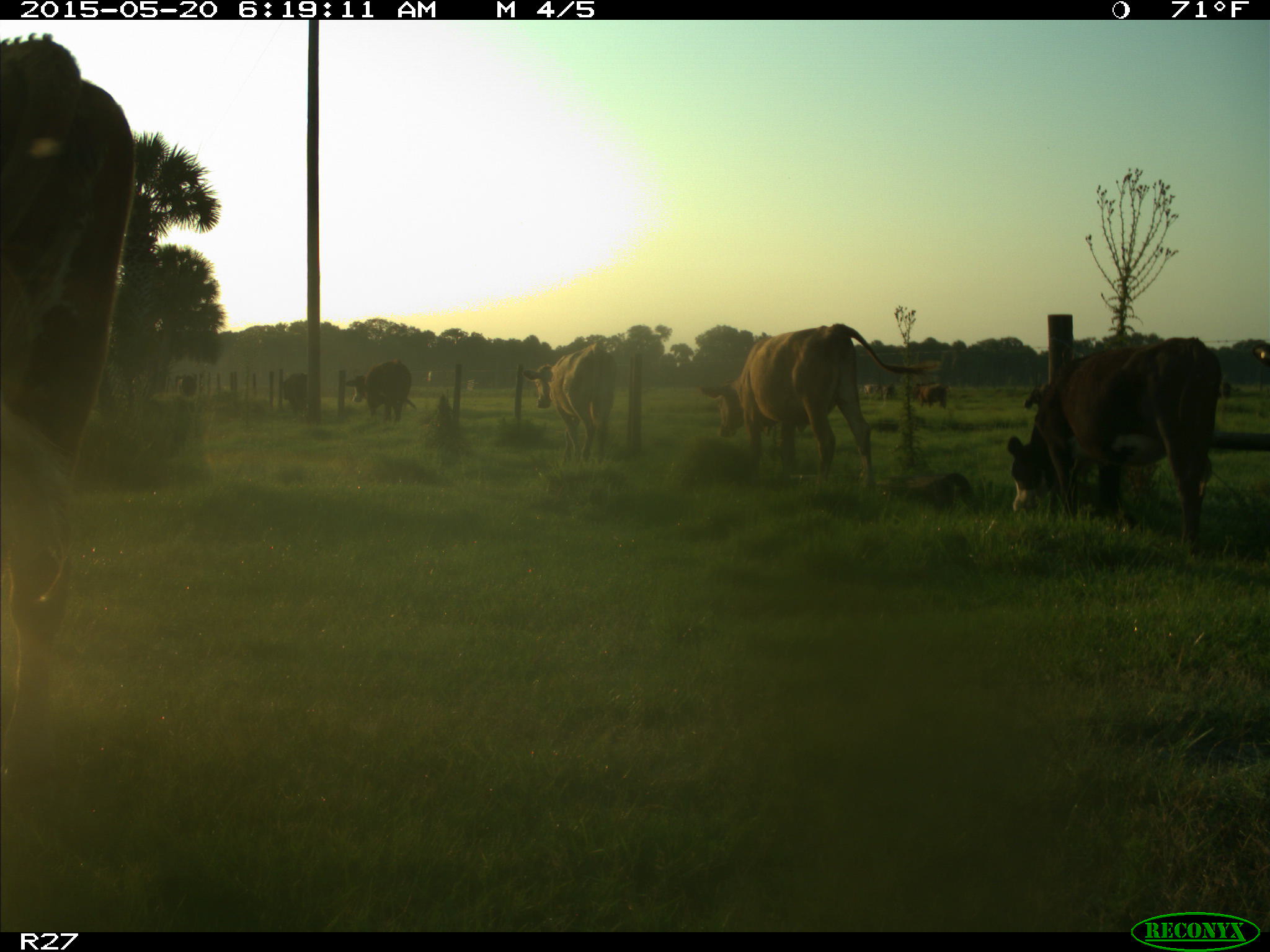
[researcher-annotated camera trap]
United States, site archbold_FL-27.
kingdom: Animalia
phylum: Chordata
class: Mammalia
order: Artiodactyla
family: Bovidae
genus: Bos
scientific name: Bos taurus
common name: domestic cow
Bos taurus (domestic cow).